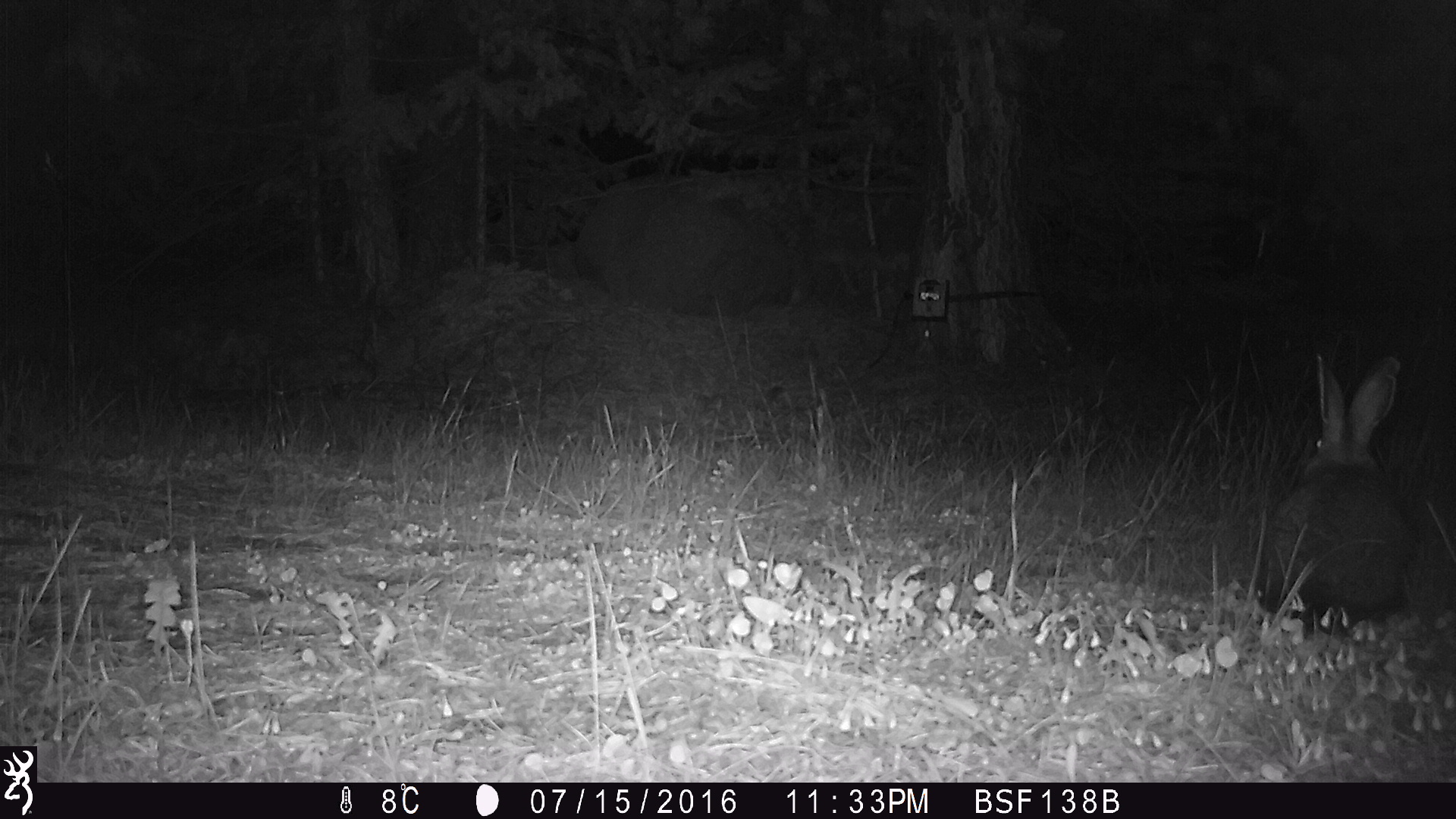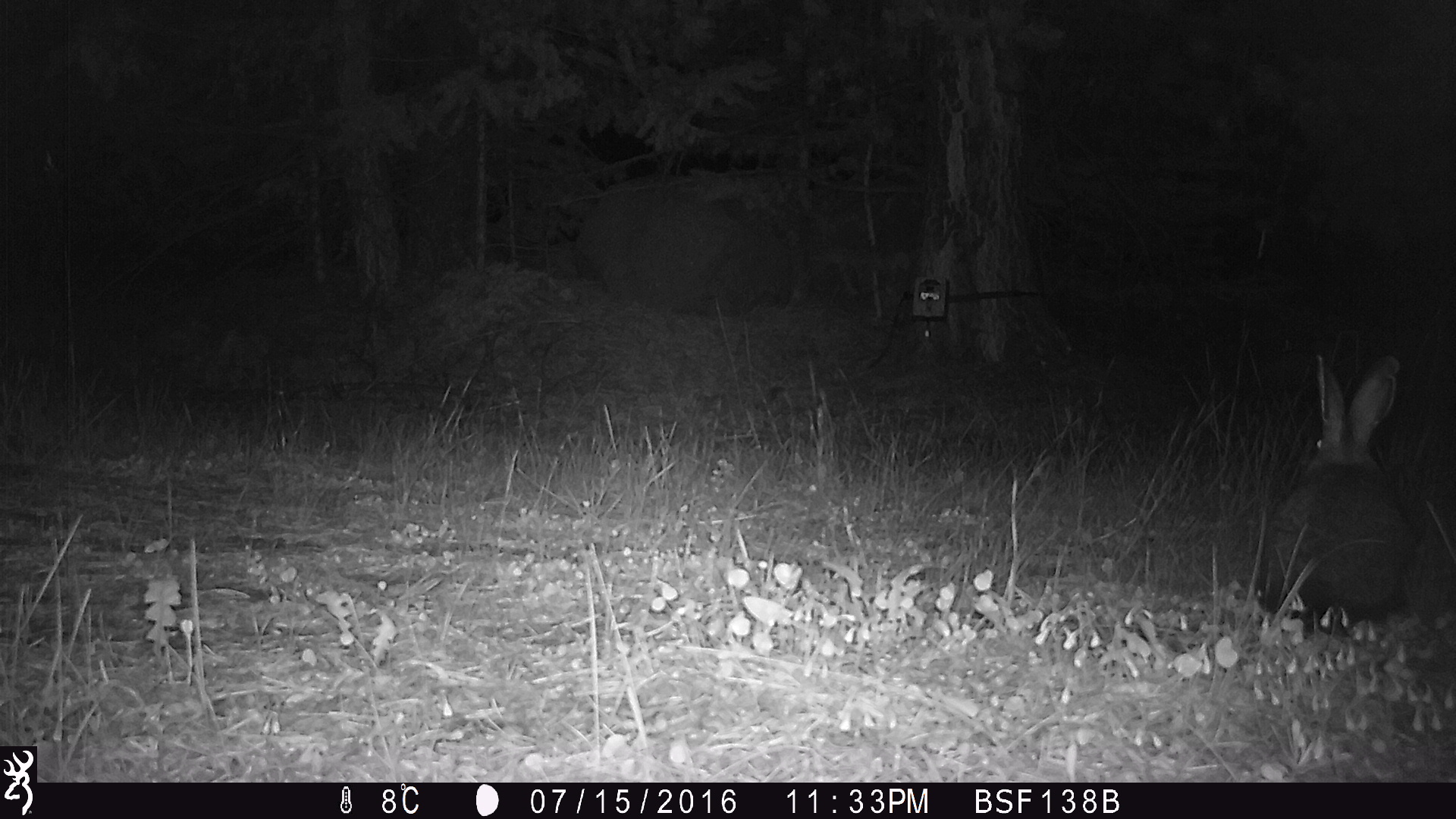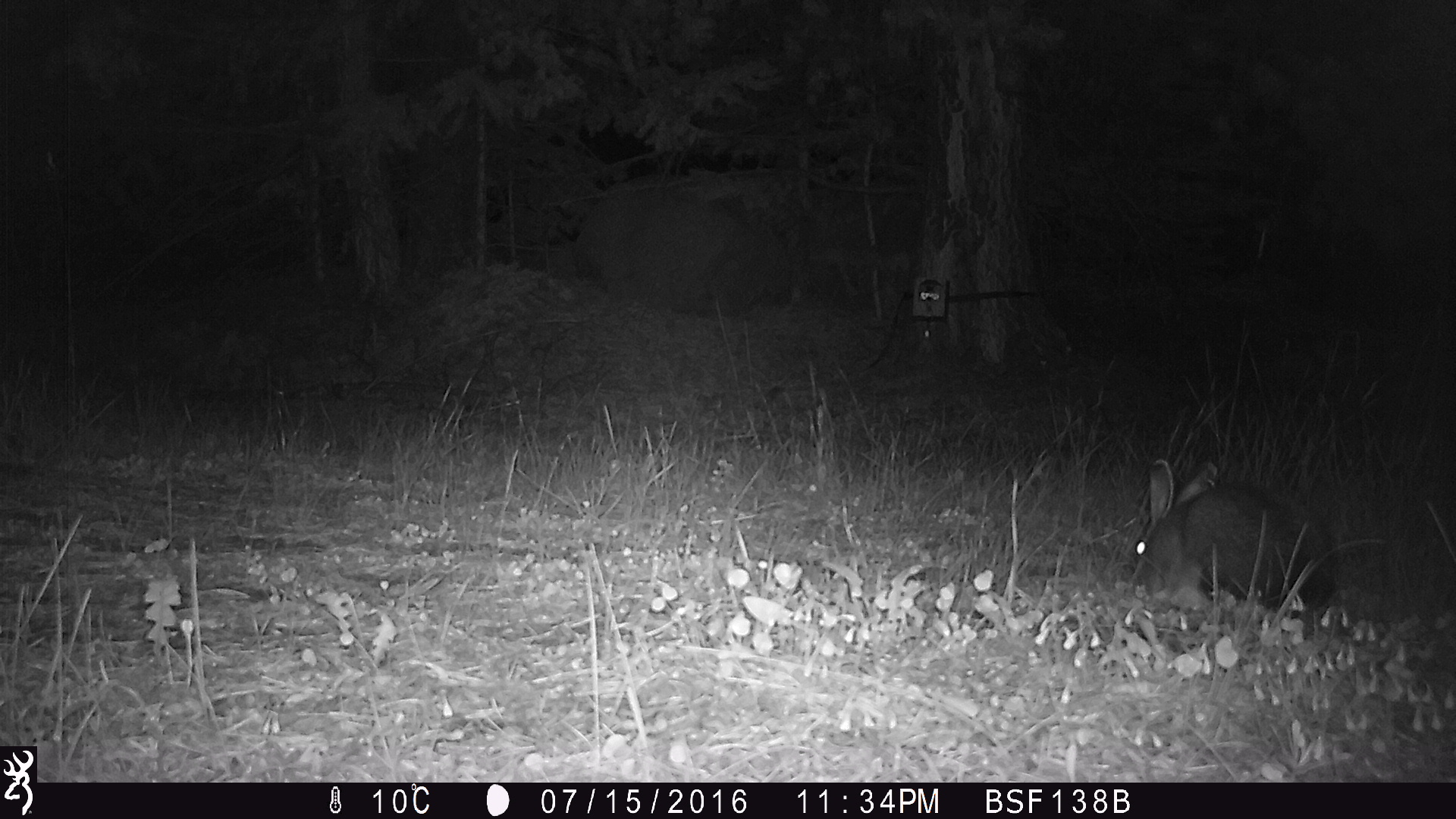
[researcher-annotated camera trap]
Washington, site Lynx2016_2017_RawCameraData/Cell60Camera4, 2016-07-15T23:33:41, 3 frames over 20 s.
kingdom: Animalia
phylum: Chordata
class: Mammalia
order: Lagomorpha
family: Leporidae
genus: Lepus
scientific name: Lepus americanus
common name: snowshoe hare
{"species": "Lepus americanus (snowshoe hare)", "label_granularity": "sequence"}